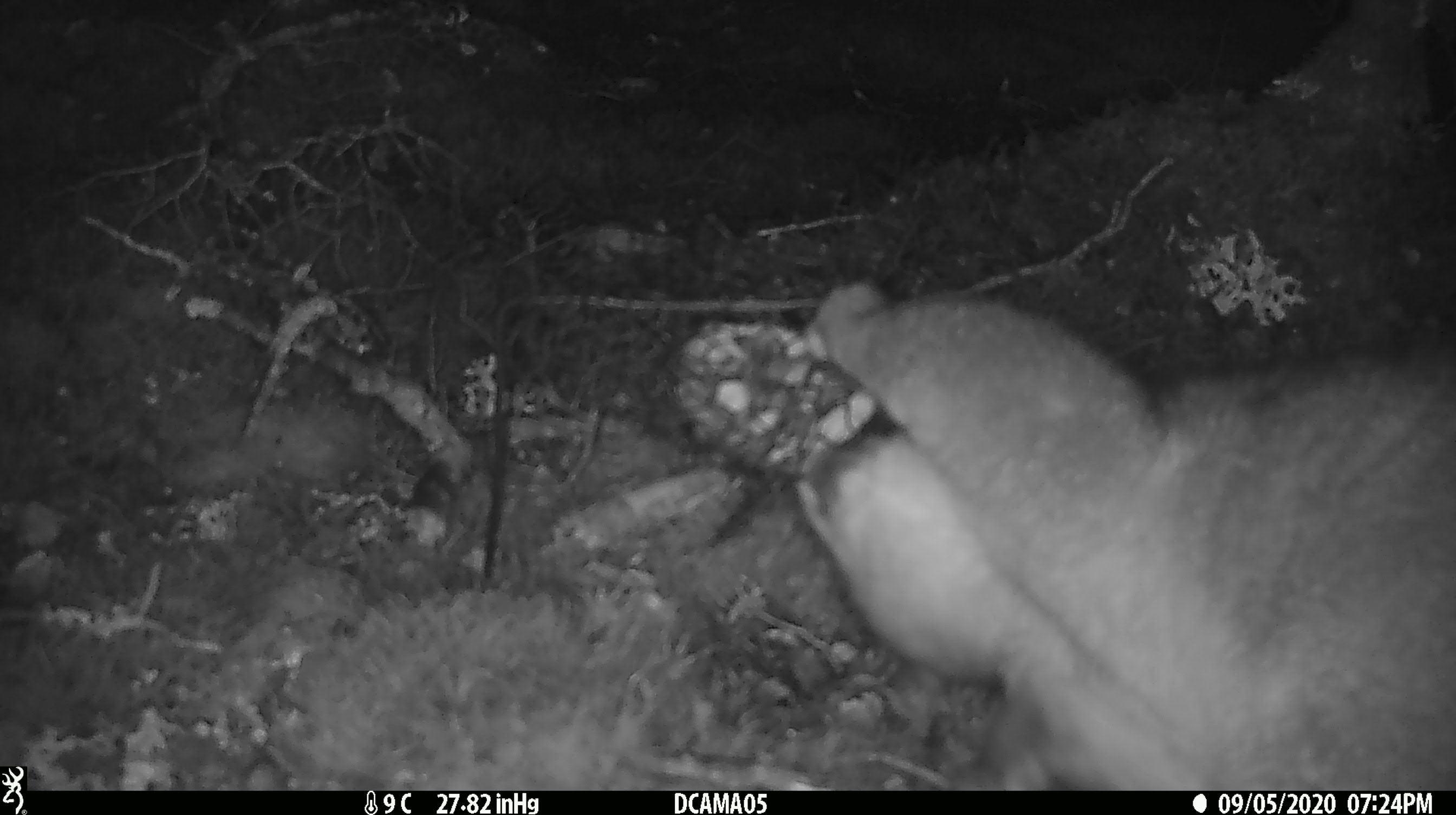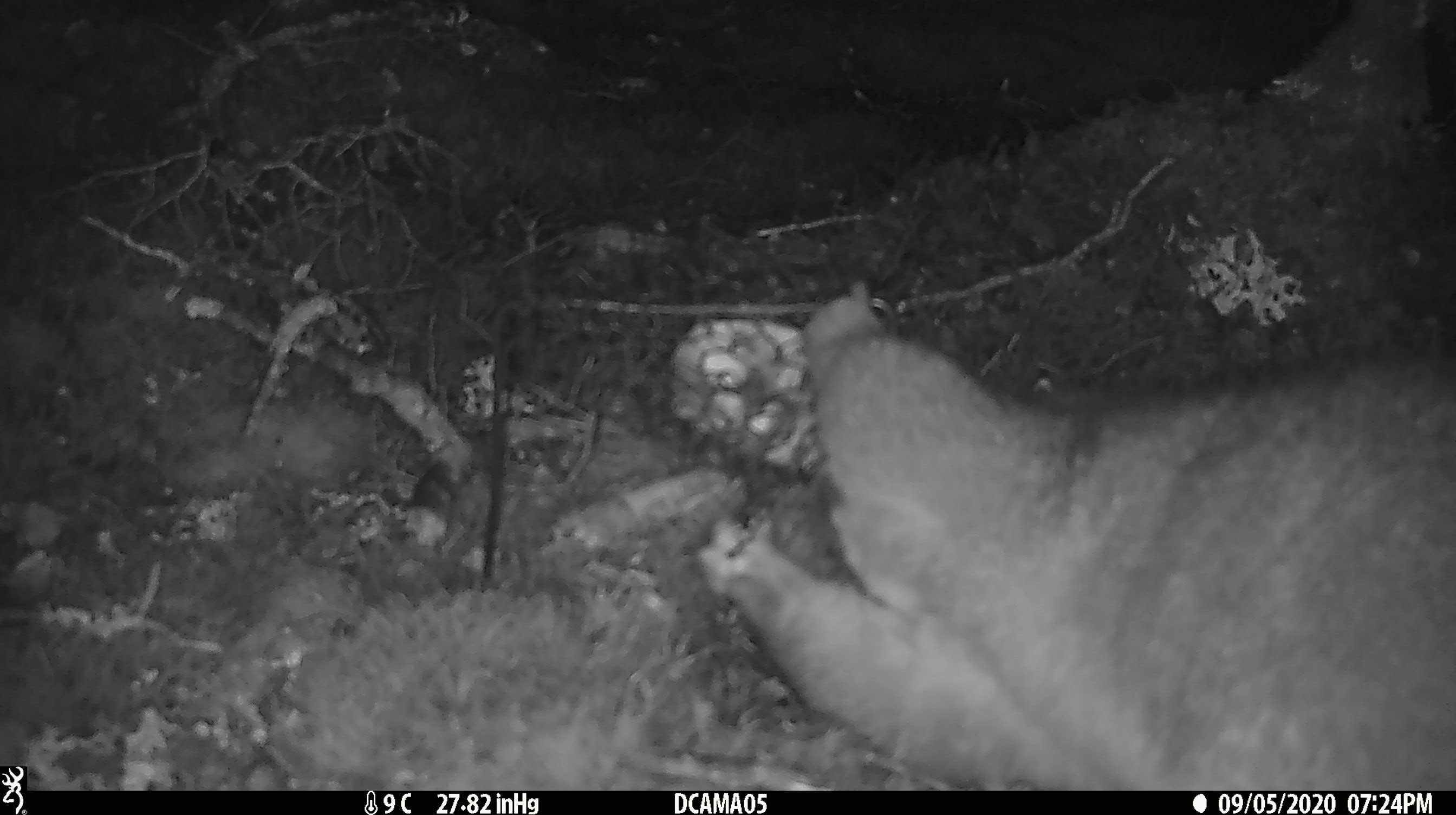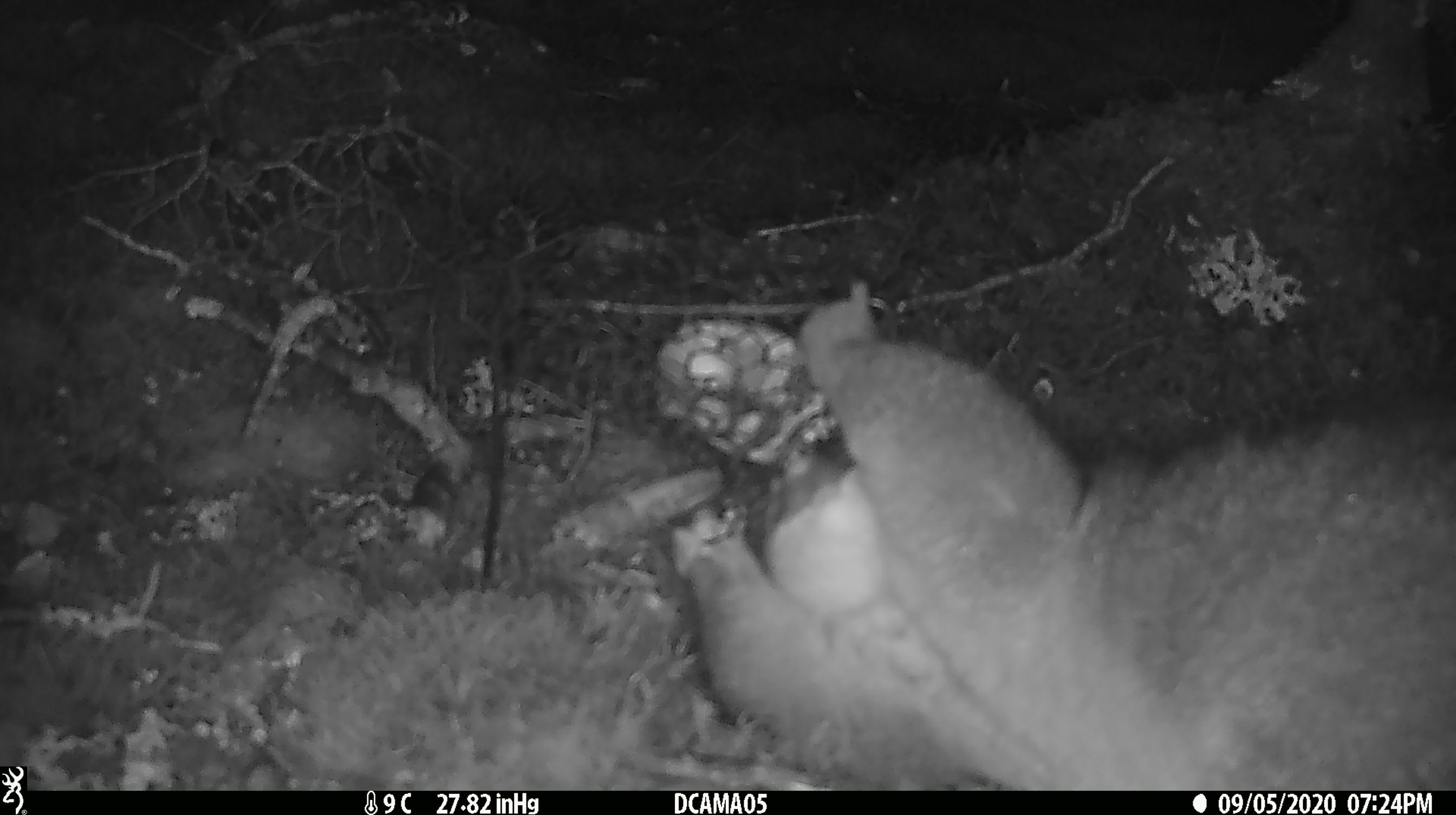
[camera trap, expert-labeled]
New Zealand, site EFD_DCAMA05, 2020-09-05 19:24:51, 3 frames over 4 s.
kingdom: Animalia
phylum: Chordata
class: Mammalia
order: Diprotodontia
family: Phalangeridae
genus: Trichosurus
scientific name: Trichosurus vulpecula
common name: common brushtail possum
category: possum